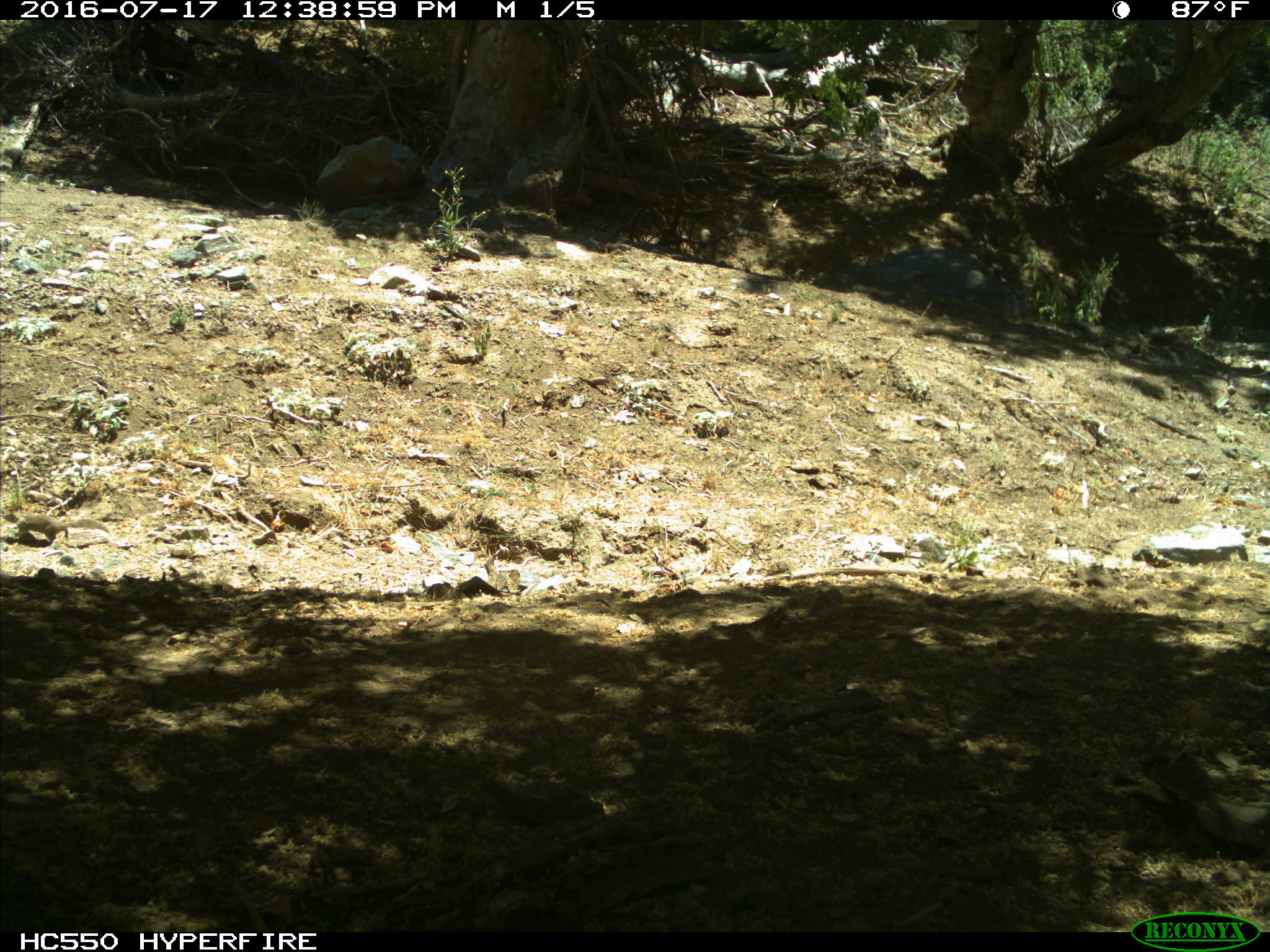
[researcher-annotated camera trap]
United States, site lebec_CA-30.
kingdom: Animalia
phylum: Chordata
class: Mammalia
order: Rodentia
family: Sciuridae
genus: Otospermophilus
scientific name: Otospermophilus beecheyi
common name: california ground squirrel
Otospermophilus beecheyi (california ground squirrel).